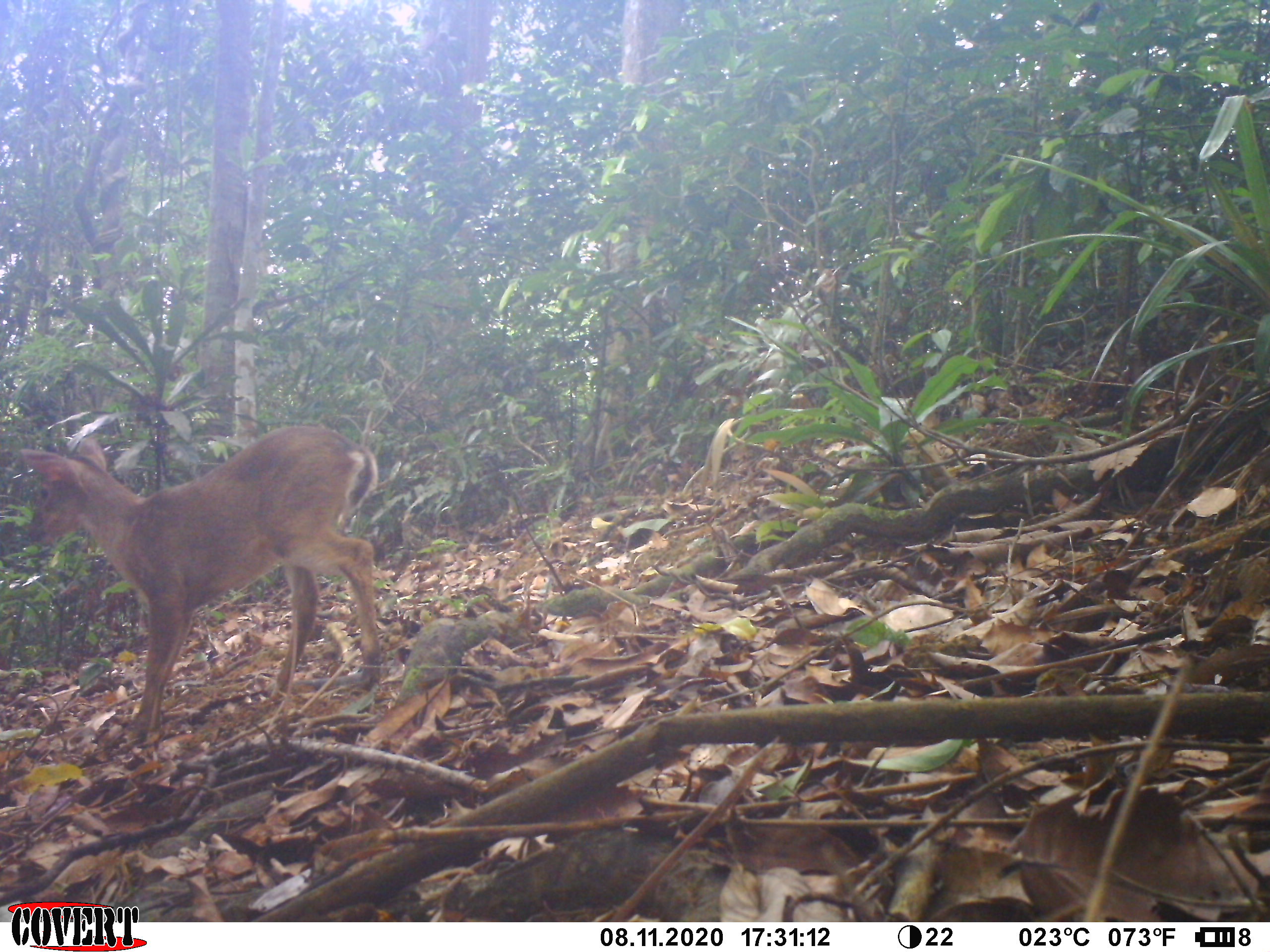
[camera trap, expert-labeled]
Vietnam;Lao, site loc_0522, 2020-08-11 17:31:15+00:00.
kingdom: Animalia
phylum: Chordata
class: Mammalia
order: Artiodactyla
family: Cervidae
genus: Muntiacus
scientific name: Muntiacus vuquangensis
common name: large-antlered muntjac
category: large antlered muntjac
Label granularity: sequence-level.